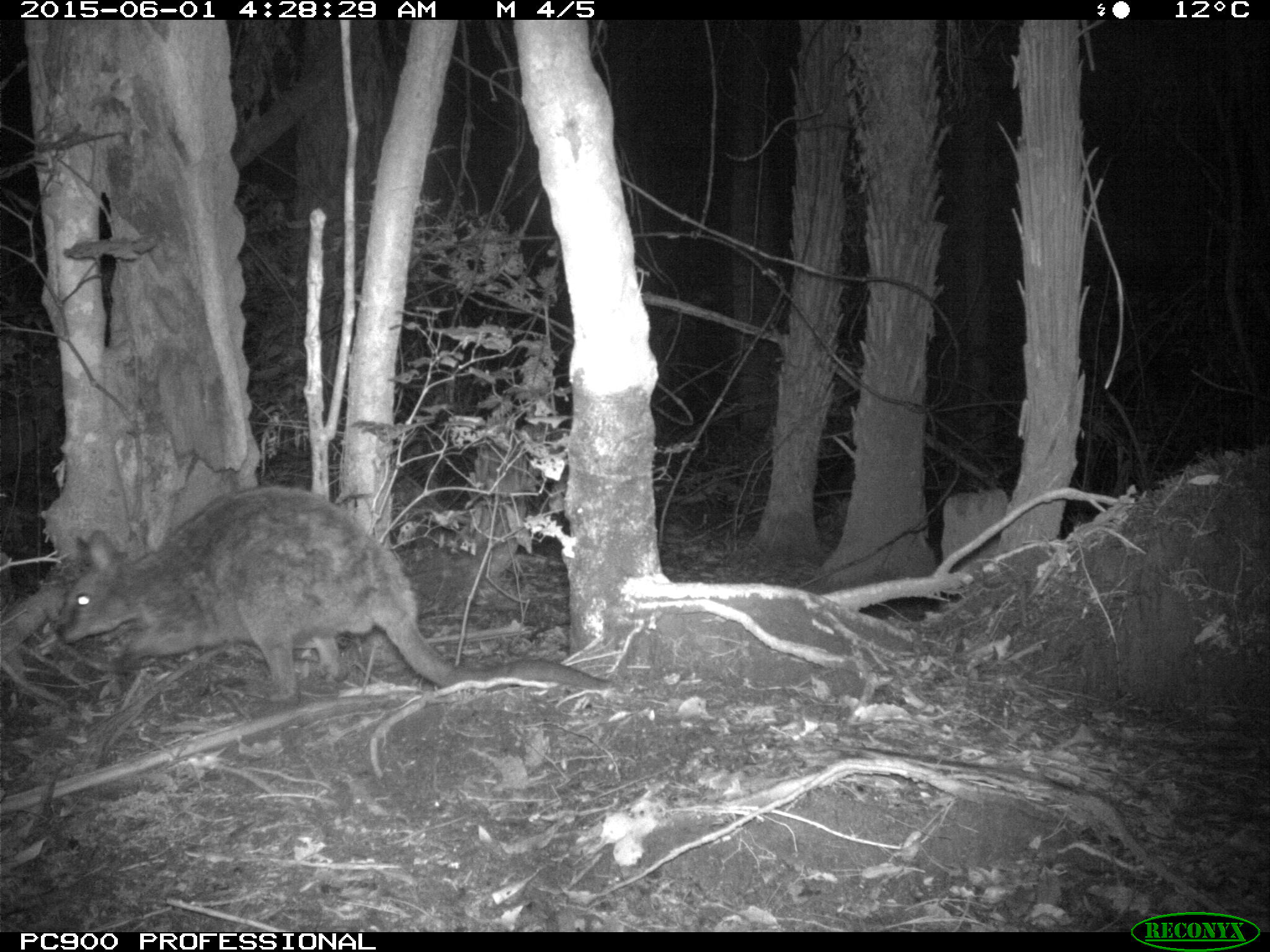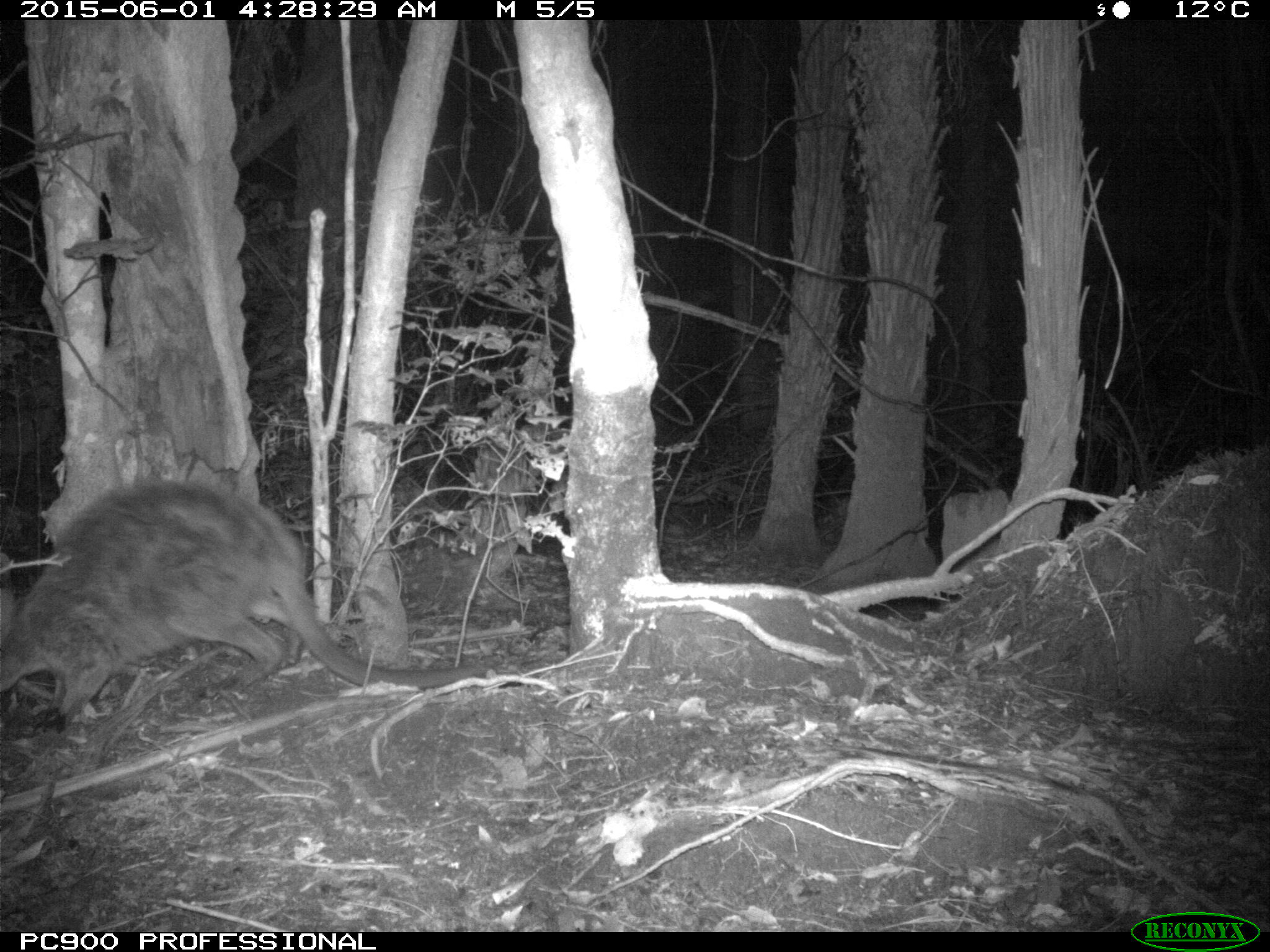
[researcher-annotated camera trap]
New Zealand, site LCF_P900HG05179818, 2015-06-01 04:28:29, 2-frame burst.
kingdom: Animalia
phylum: Chordata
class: Mammalia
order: Diprotodontia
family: Macropodidae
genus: Notamacropus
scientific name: Notamacropus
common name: wallaby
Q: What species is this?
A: Wallaby (Notamacropus).